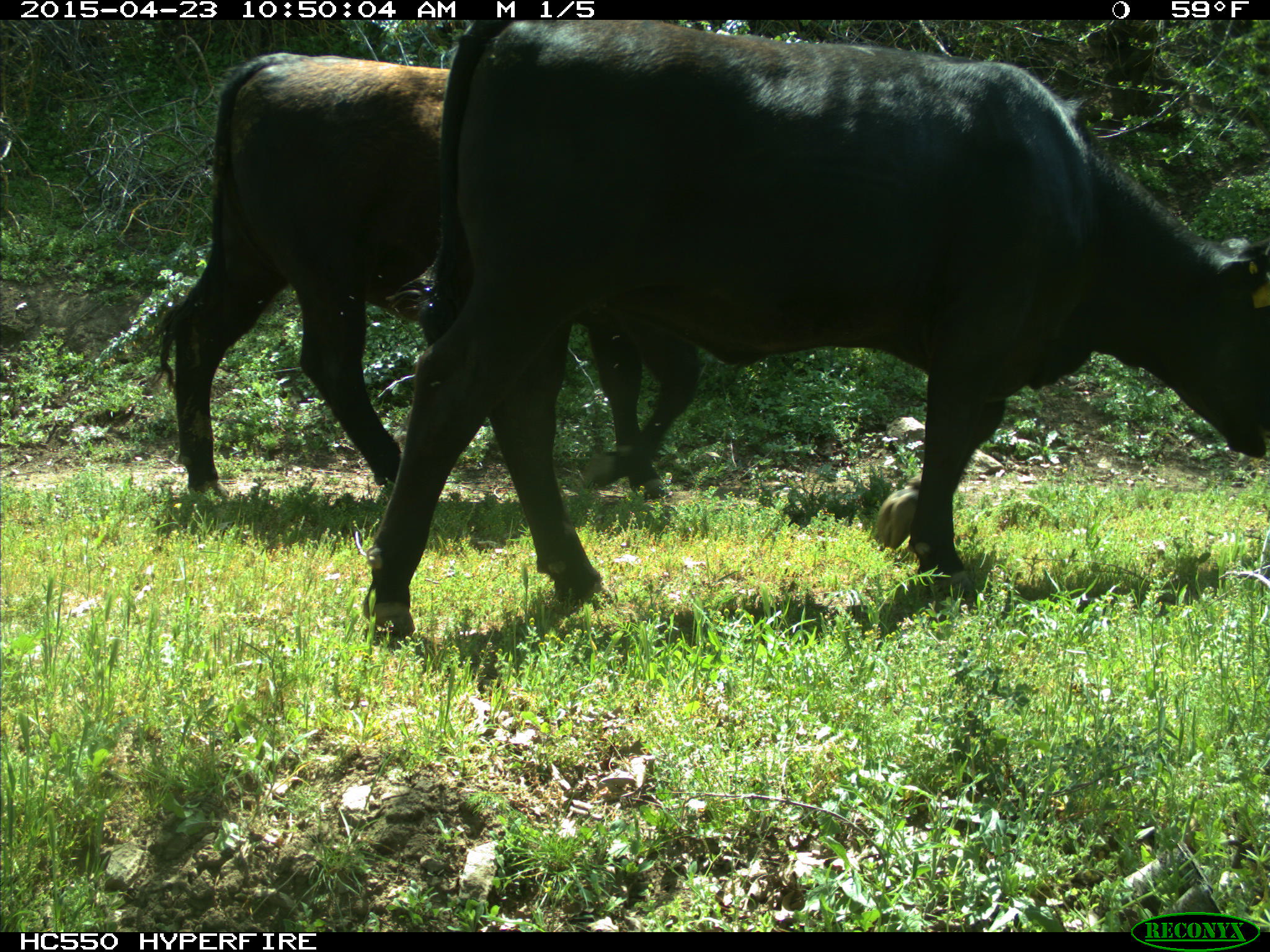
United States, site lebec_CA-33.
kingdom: Animalia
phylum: Chordata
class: Mammalia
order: Artiodactyla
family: Bovidae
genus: Bos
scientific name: Bos taurus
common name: domestic cow